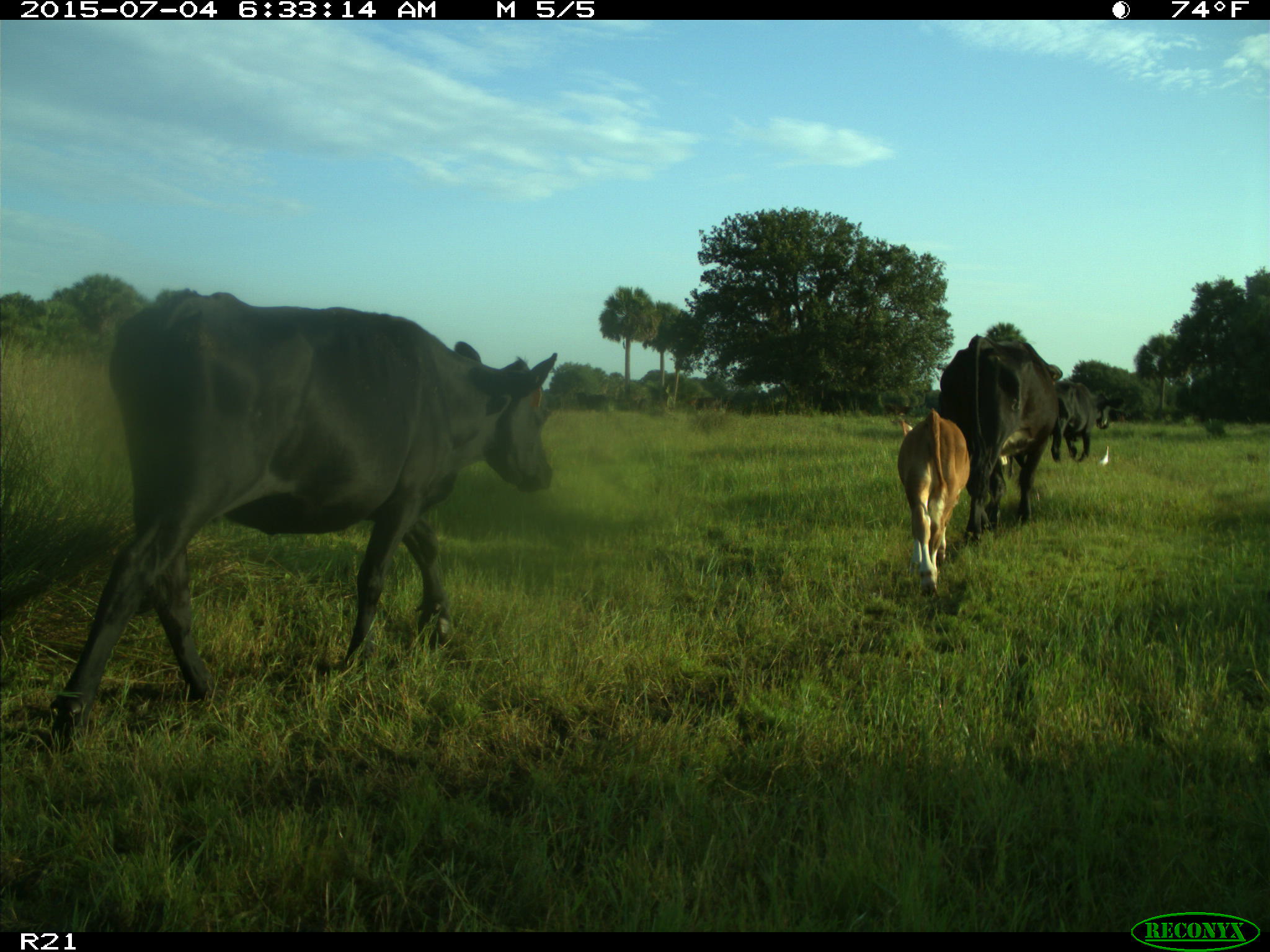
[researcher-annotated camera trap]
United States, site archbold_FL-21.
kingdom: Animalia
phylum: Chordata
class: Mammalia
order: Artiodactyla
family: Bovidae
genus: Bos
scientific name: Bos taurus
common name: domestic cow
Bos taurus (domestic cow).